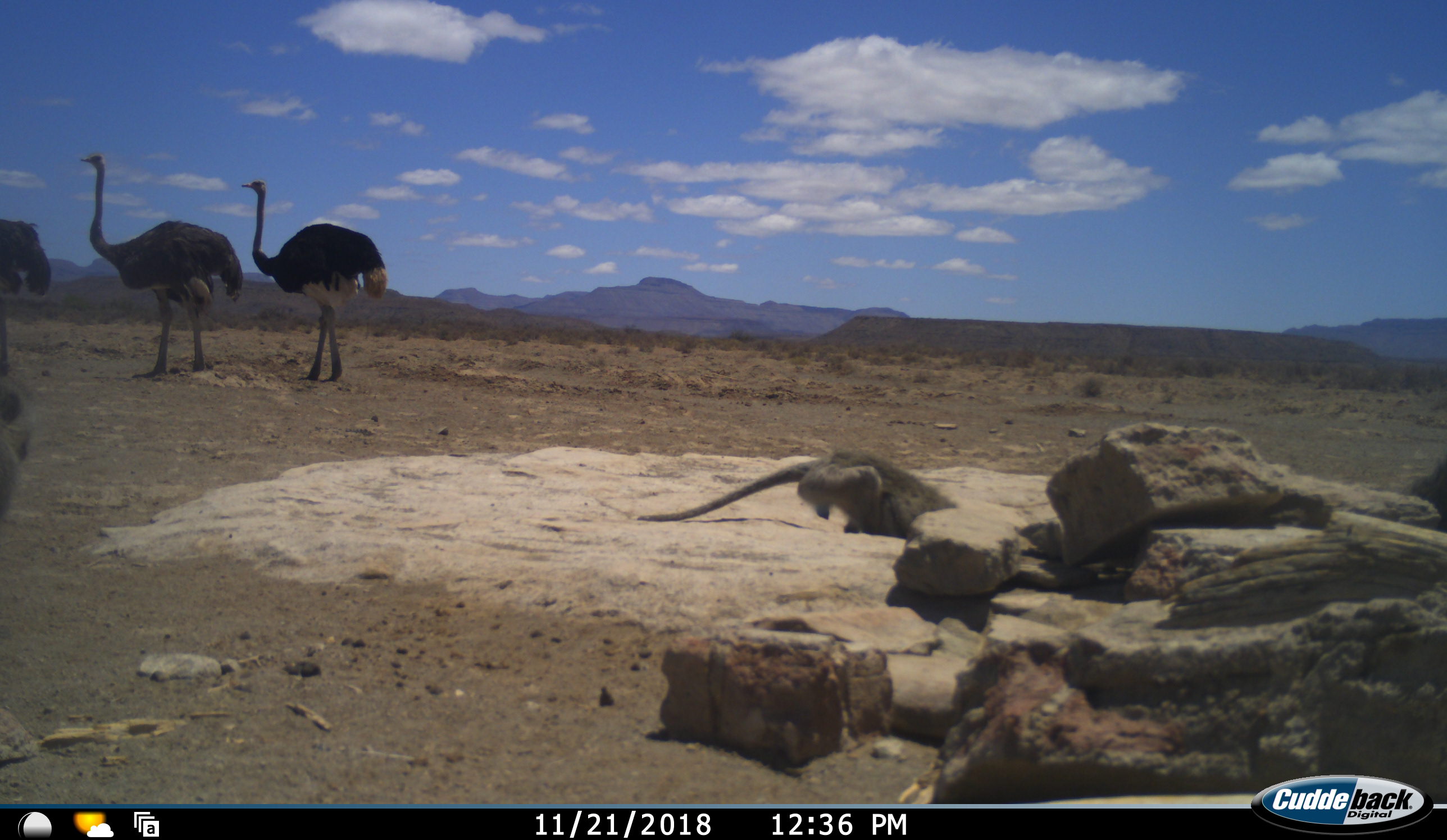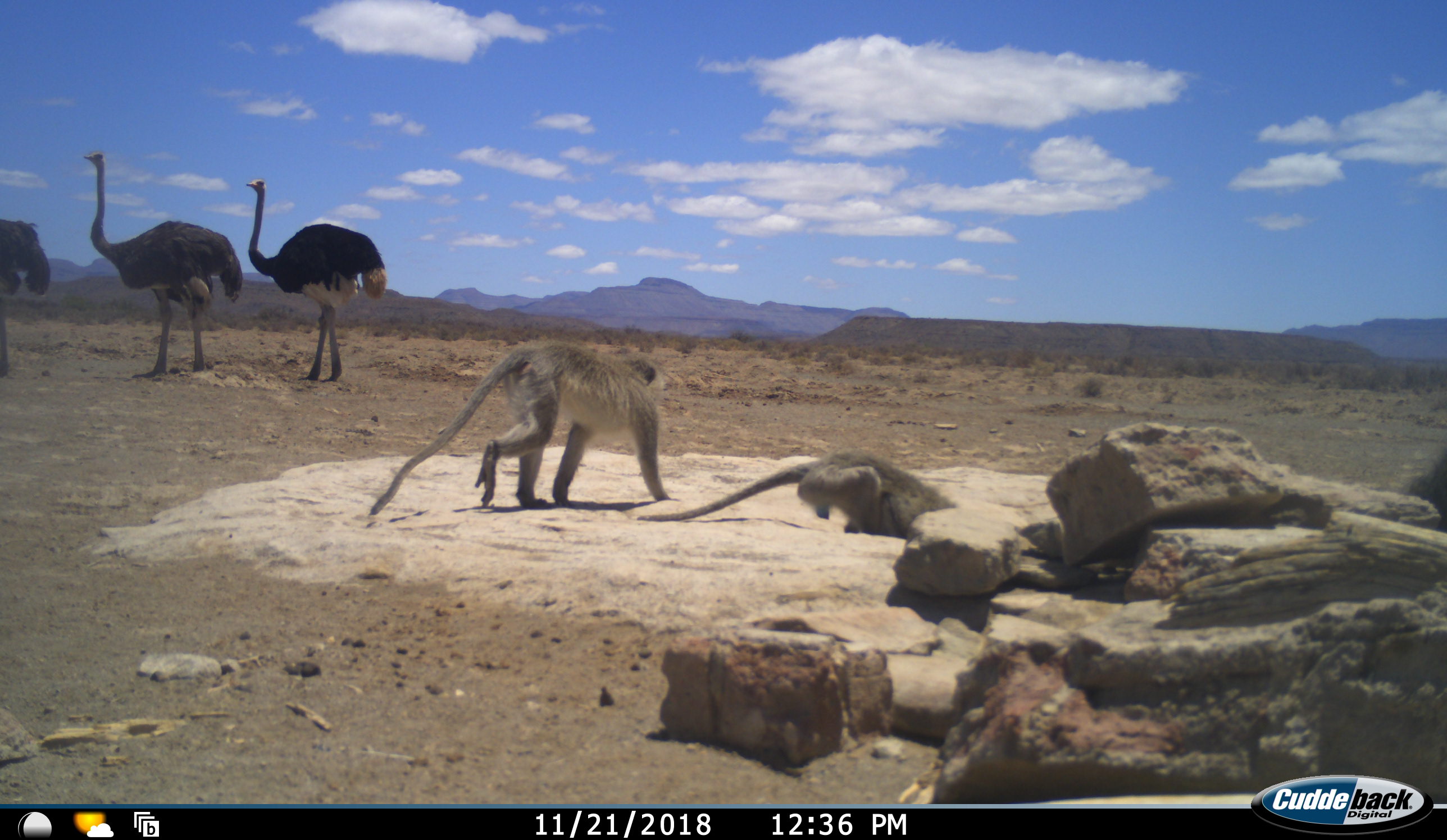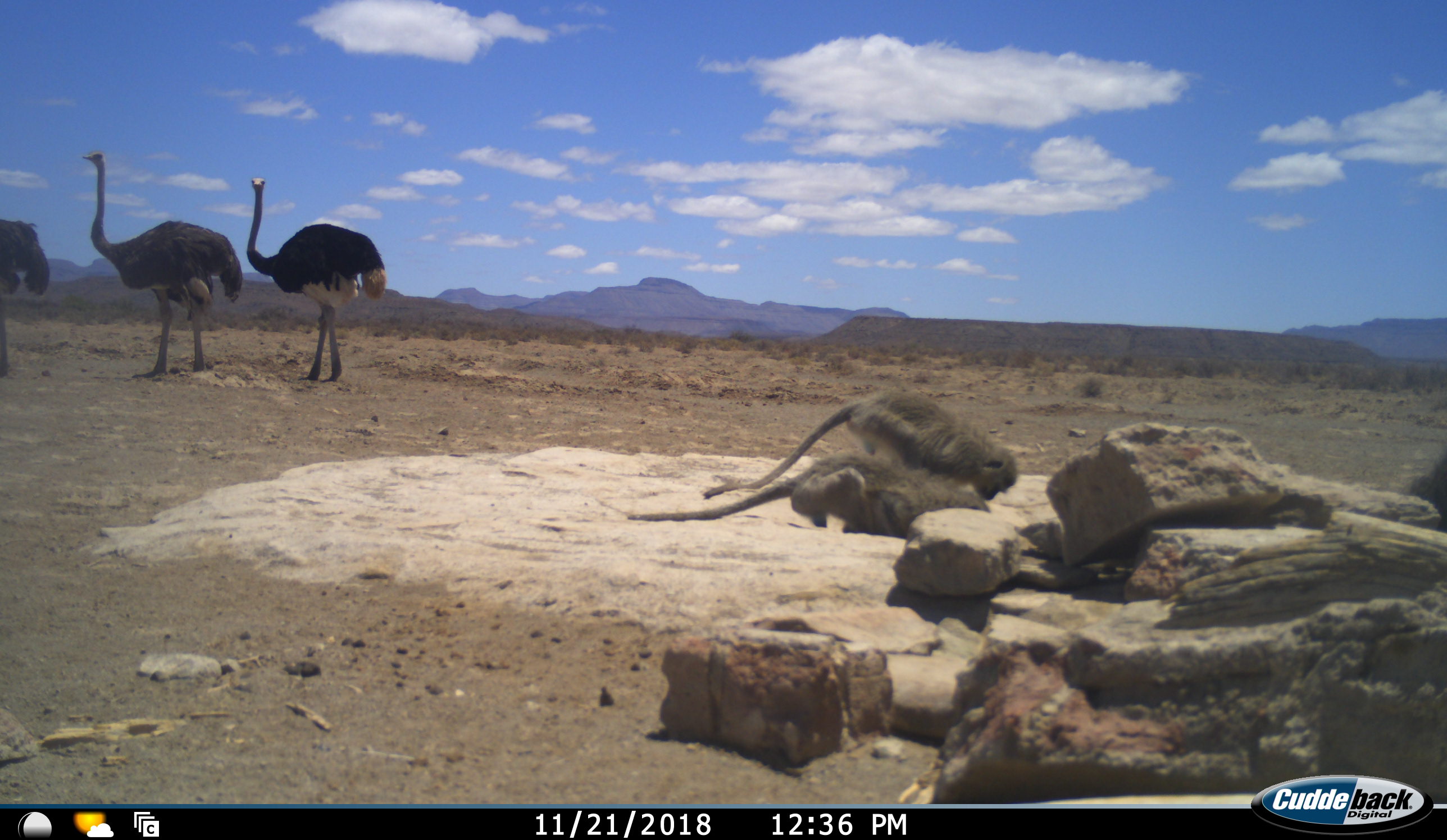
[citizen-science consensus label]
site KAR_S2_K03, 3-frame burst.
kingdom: Animalia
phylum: Chordata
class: Mammalia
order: Primates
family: Cercopithecidae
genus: Chlorocebus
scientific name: Chlorocebus pygerythrus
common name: vervet monkey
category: monkeyvervet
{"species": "monkeyvervet (vervet monkey) (Chlorocebus pygerythrus)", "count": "2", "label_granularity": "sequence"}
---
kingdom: Animalia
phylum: Chordata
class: Aves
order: Struthioniformes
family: Struthionidae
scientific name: Struthionidae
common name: ostrich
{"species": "ostrich (Struthionidae)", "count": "3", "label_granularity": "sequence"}